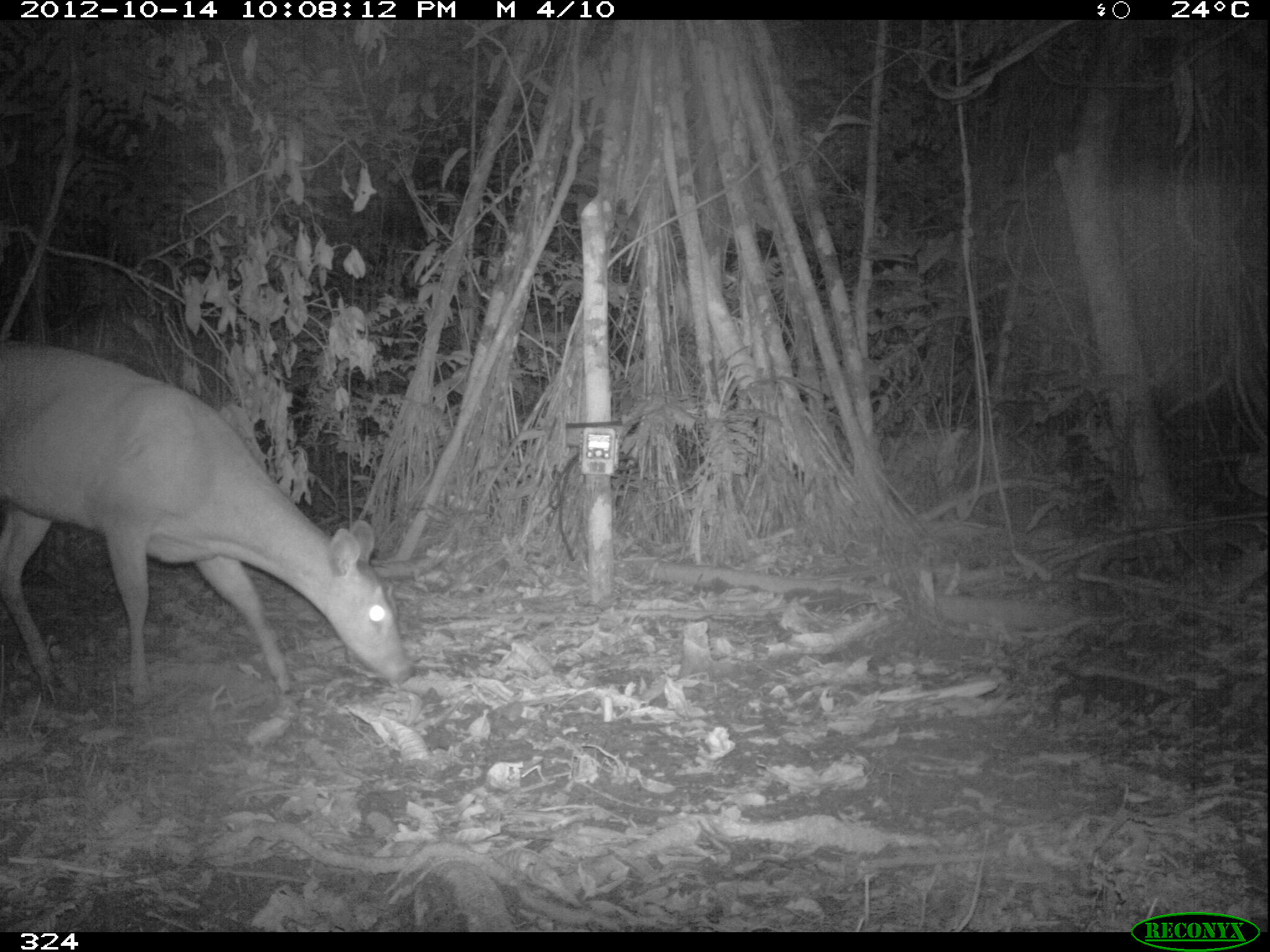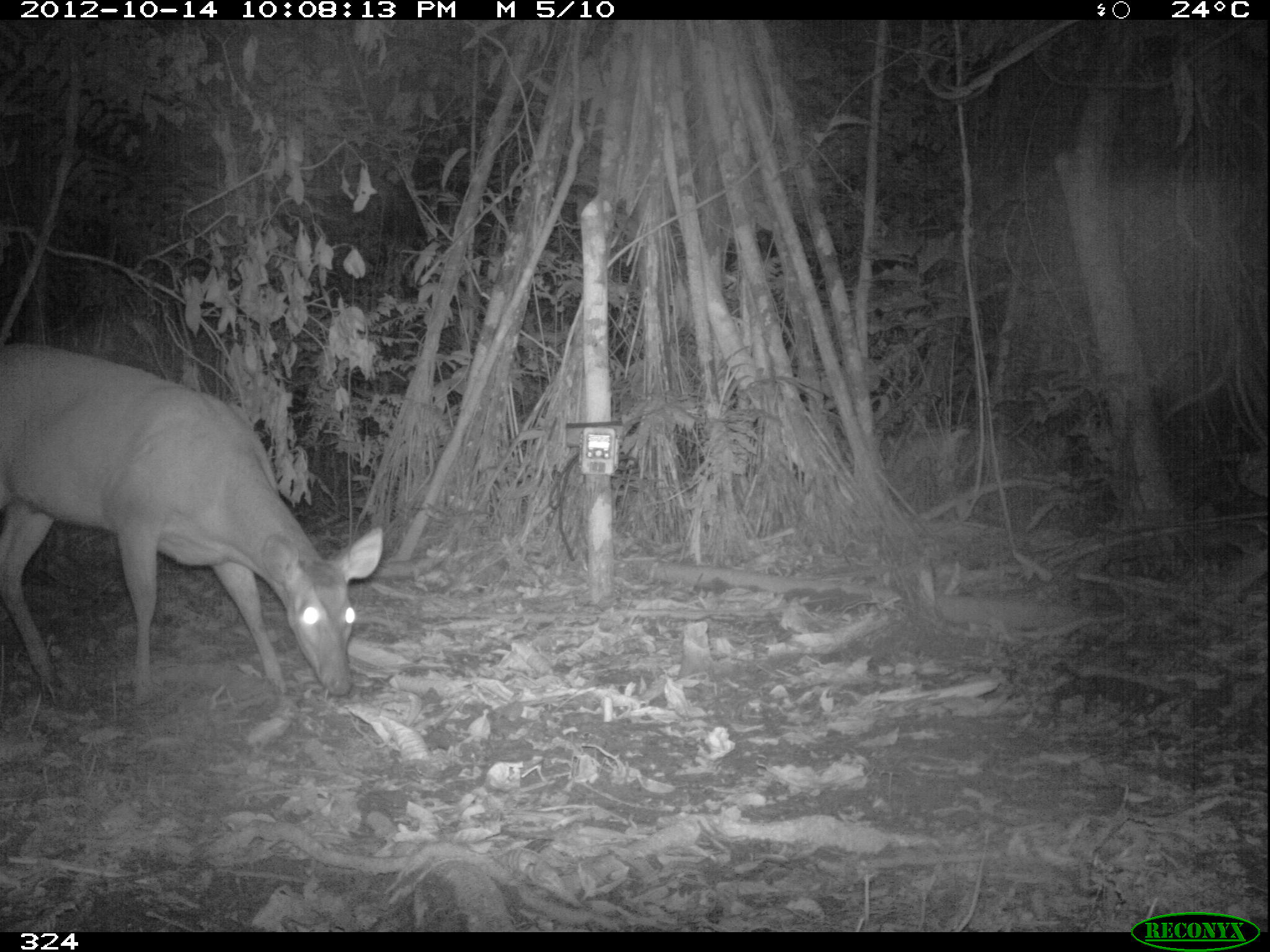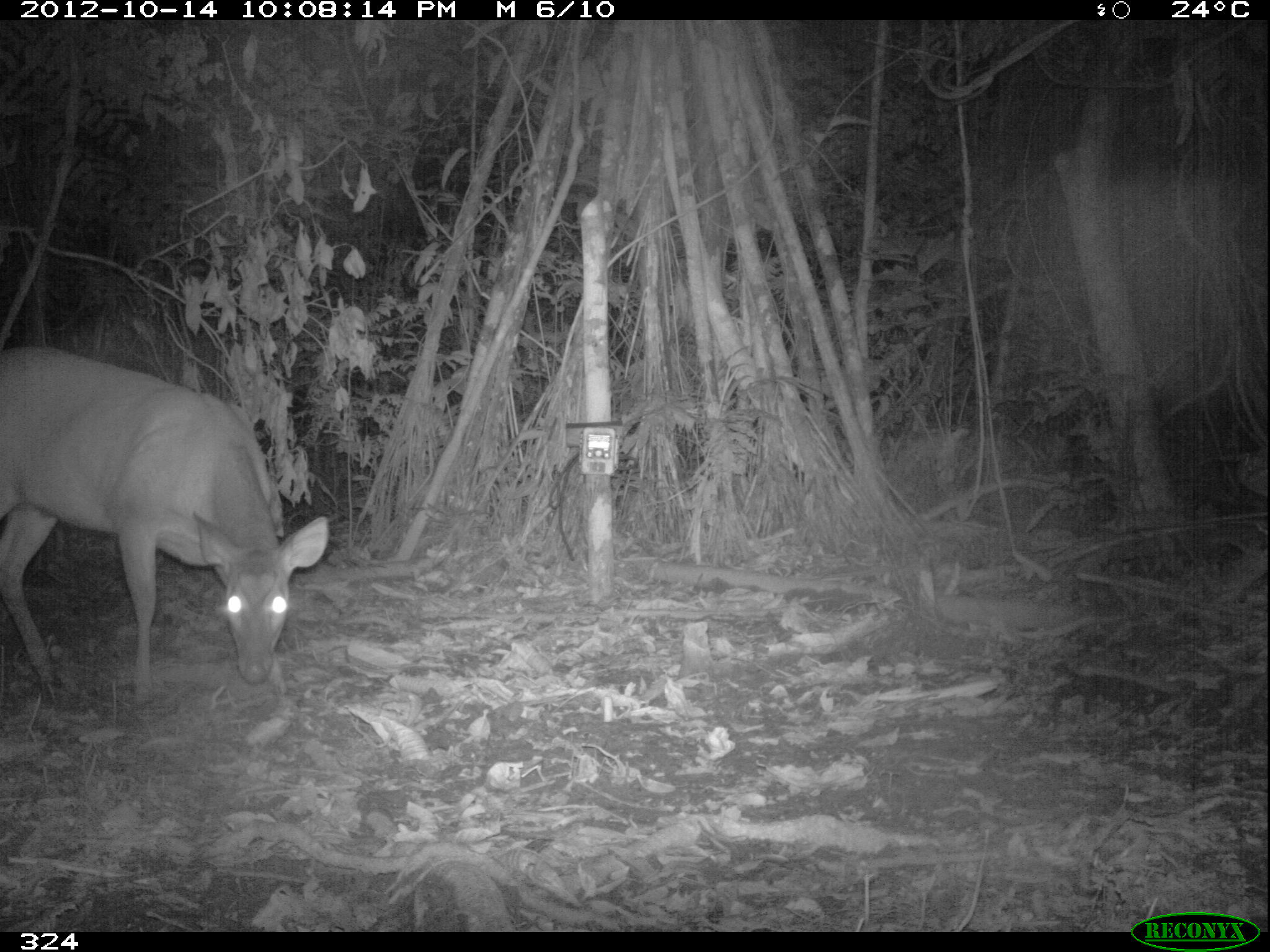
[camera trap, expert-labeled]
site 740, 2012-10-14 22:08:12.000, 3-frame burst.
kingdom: Animalia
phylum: Chordata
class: Mammalia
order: Artiodactyla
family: Cervidae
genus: Mazama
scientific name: Mazama americana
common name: red brocket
Mazama americana (red brocket).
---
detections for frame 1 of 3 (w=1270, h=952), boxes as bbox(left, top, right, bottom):
mazama americana: bbox(0, 337, 414, 701)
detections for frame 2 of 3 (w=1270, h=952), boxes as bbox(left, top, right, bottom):
mazama americana: bbox(2, 340, 387, 700)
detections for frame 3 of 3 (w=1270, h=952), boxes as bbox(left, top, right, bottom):
mazama americana: bbox(1, 339, 331, 712)